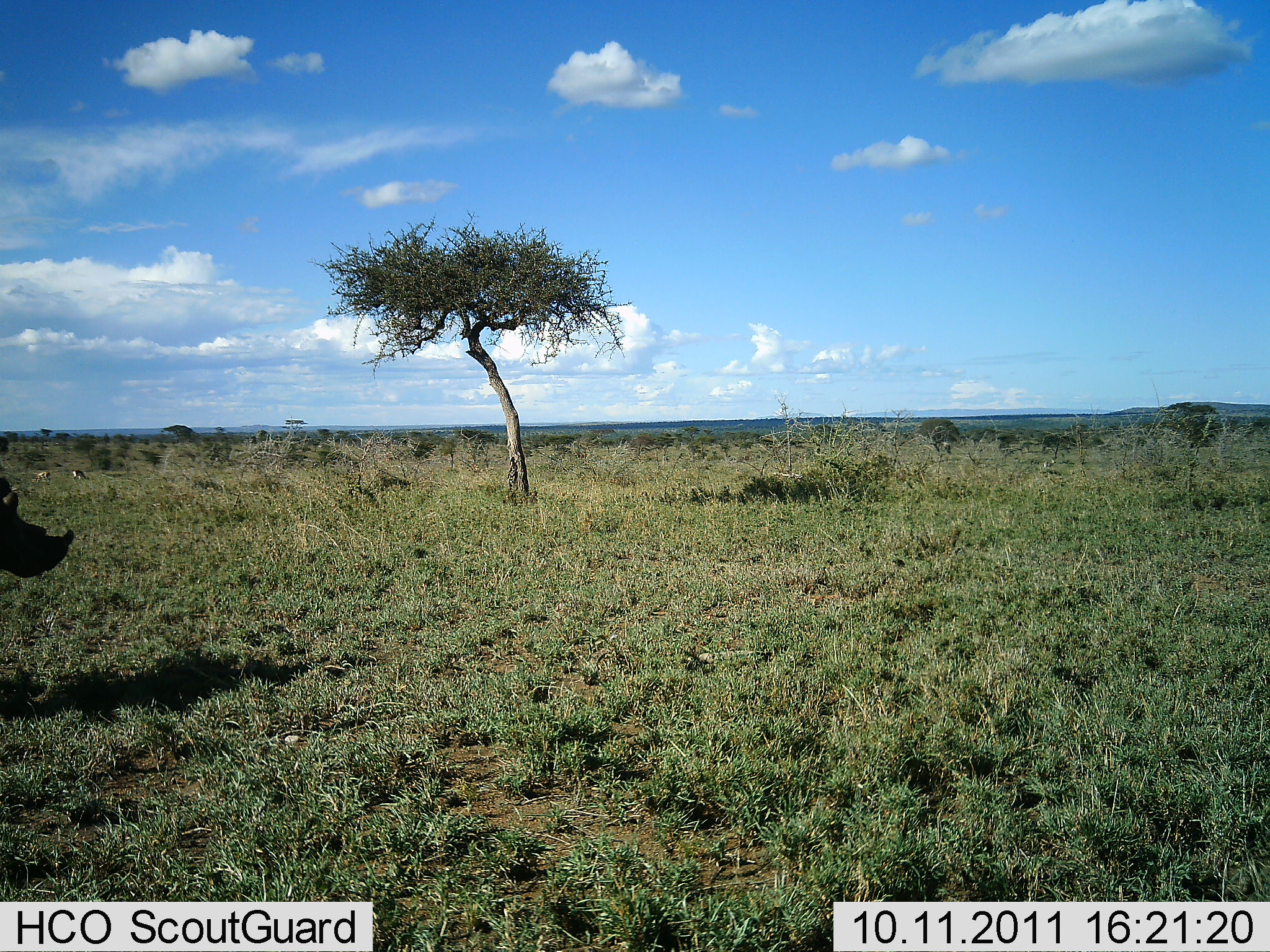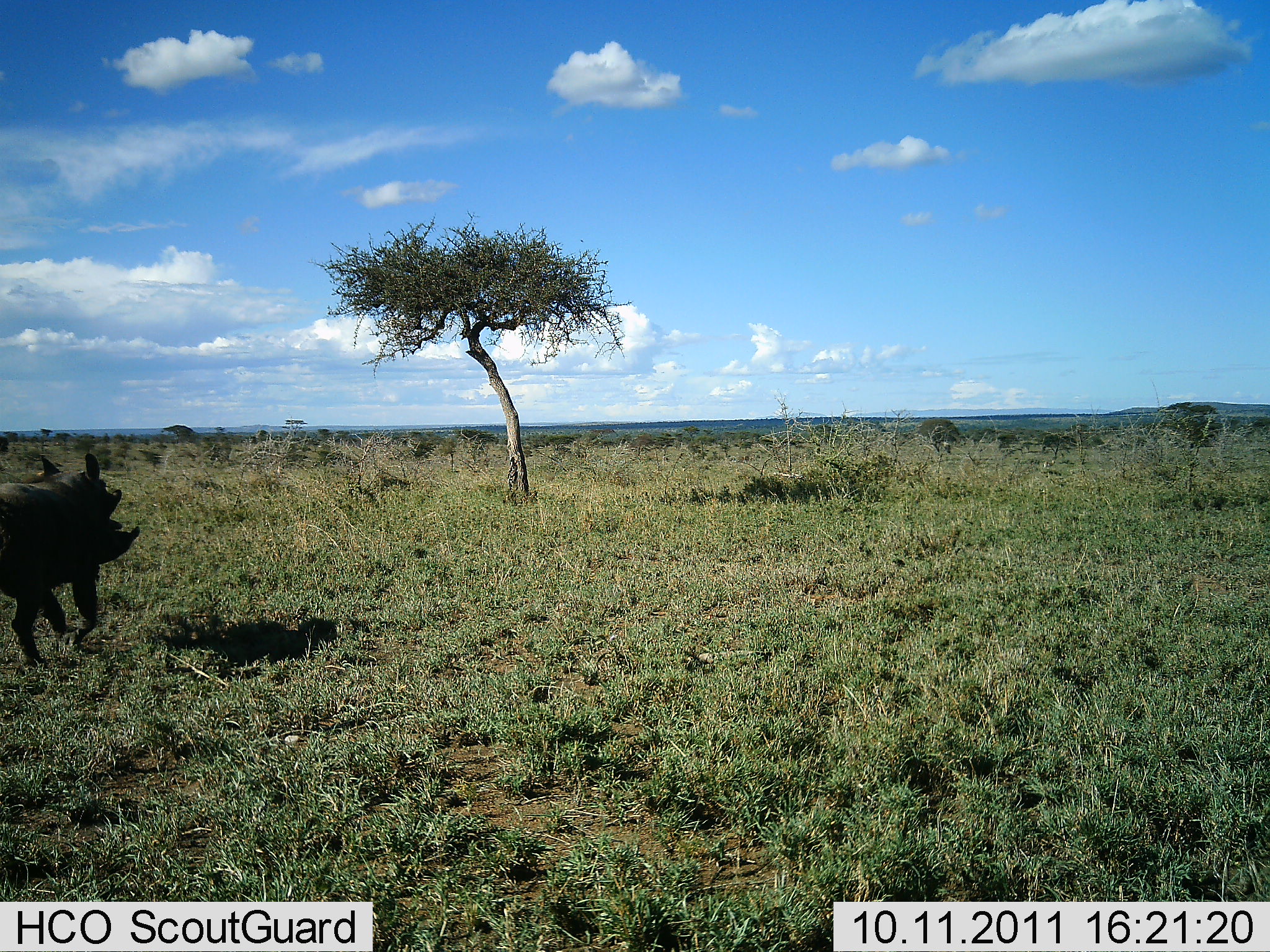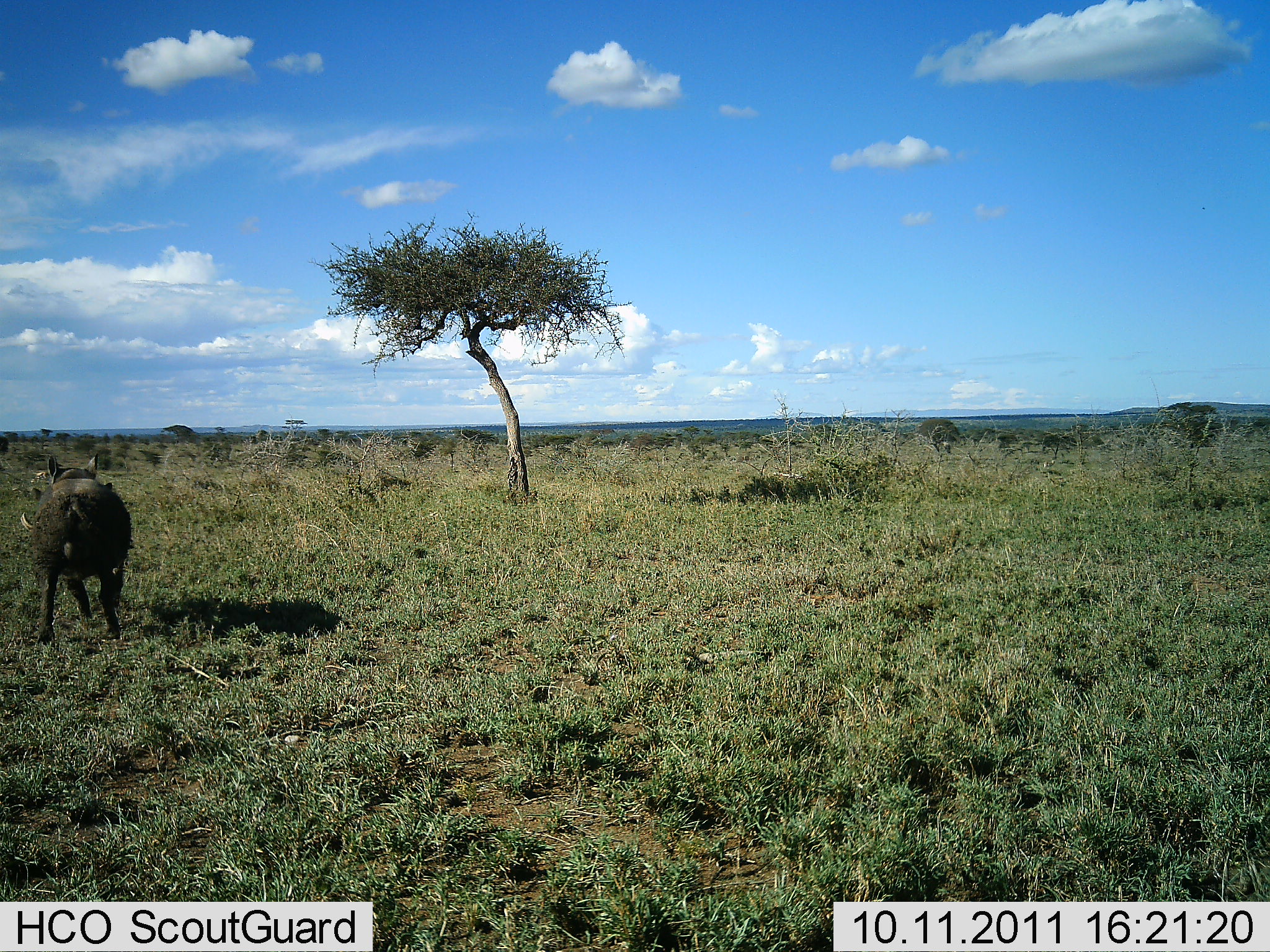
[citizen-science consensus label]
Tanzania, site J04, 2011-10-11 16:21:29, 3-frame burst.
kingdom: Animalia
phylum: Chordata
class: Mammalia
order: Artiodactyla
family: Suidae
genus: Phacochoerus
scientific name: Phacochoerus africanus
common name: warthog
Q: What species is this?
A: Warthog (Phacochoerus africanus).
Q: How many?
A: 1.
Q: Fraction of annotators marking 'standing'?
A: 0%.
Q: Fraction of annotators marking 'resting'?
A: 0%.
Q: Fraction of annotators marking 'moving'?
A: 100%.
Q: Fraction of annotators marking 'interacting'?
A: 0%.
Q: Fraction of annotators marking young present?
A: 0%.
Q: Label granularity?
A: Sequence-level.